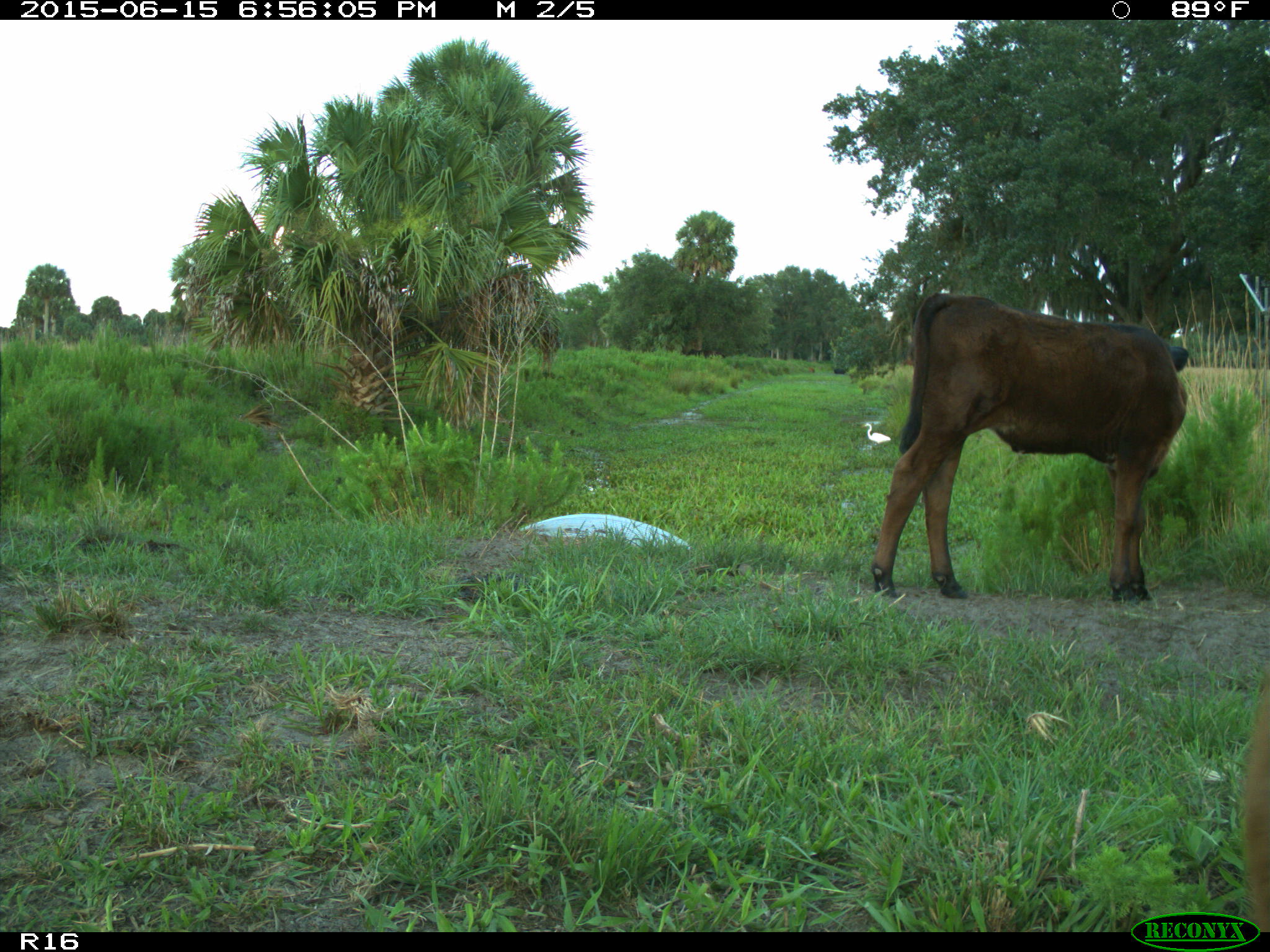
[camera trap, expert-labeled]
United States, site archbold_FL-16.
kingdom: Animalia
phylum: Chordata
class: Mammalia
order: Artiodactyla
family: Bovidae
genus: Bos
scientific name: Bos taurus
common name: domestic cow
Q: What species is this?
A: Bos taurus (domestic cow).